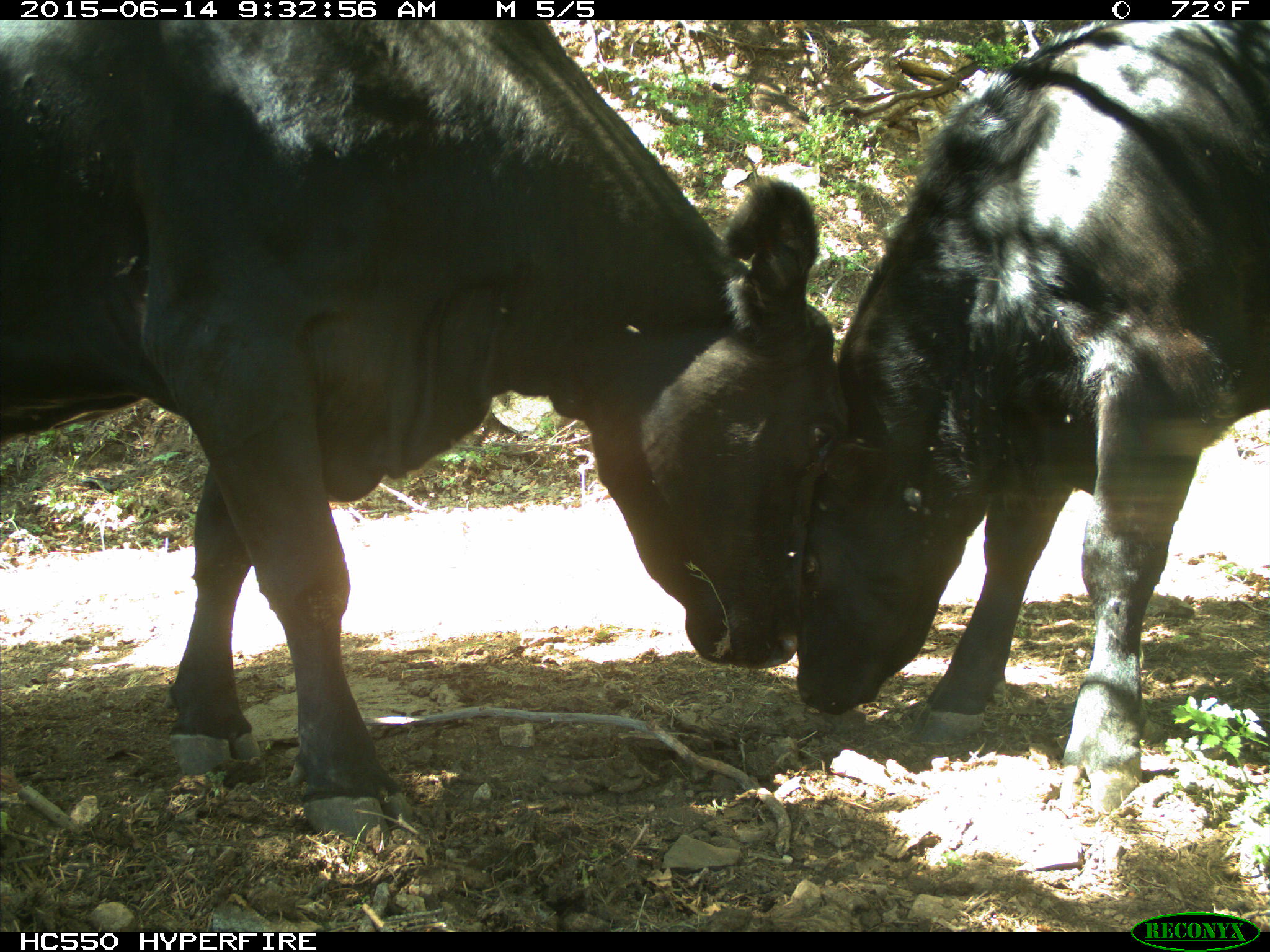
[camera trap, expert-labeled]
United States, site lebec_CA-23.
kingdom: Animalia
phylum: Chordata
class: Mammalia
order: Artiodactyla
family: Bovidae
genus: Bos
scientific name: Bos taurus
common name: domestic cow